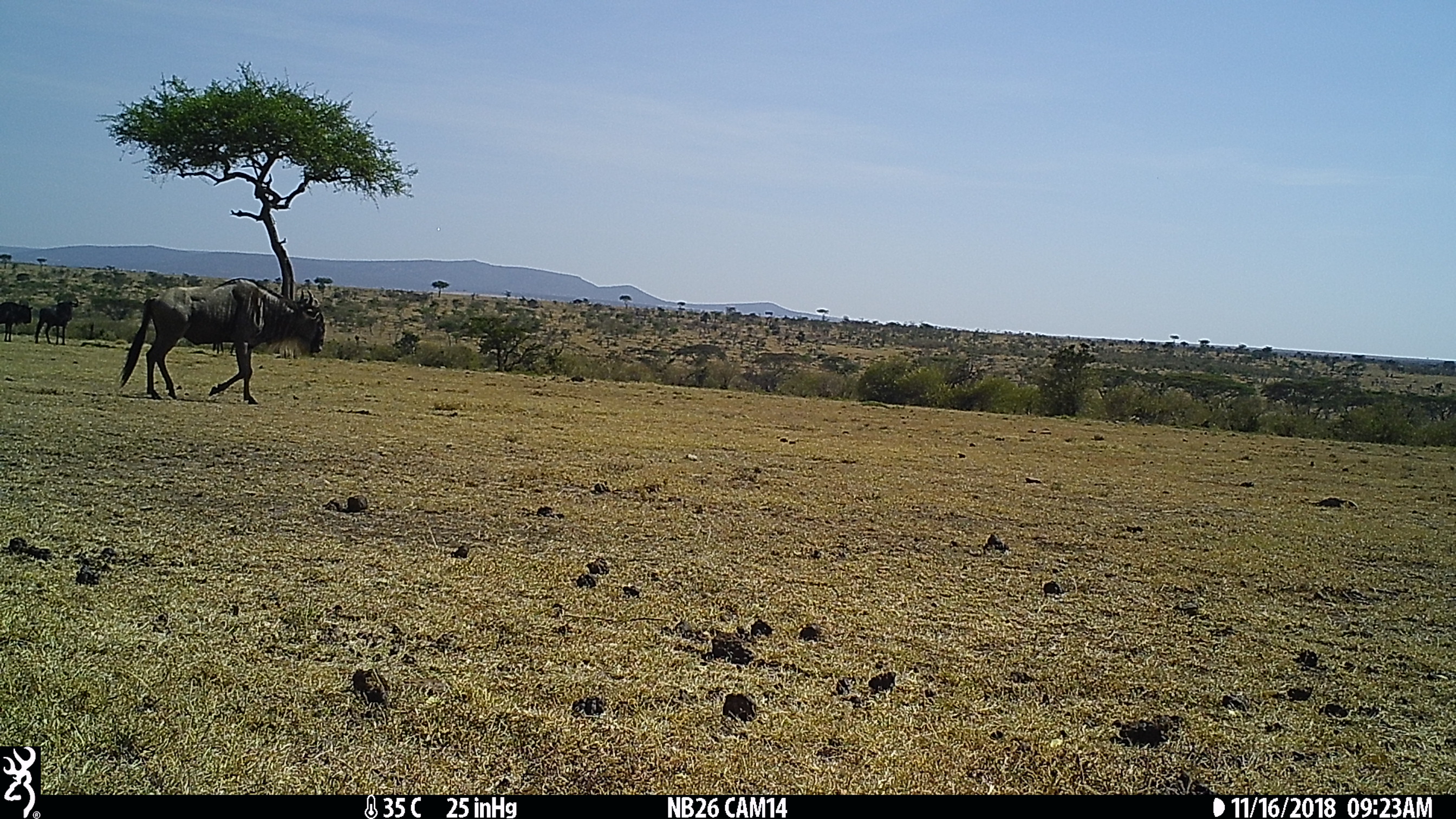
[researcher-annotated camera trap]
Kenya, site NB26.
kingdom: Animalia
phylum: Chordata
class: Mammalia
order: Artiodactyla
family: Bovidae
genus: Connochaetes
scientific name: Connochaetes taurinus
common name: blue wildebeest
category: wildebeest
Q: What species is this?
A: Wildebeest (blue wildebeest) (Connochaetes taurinus).